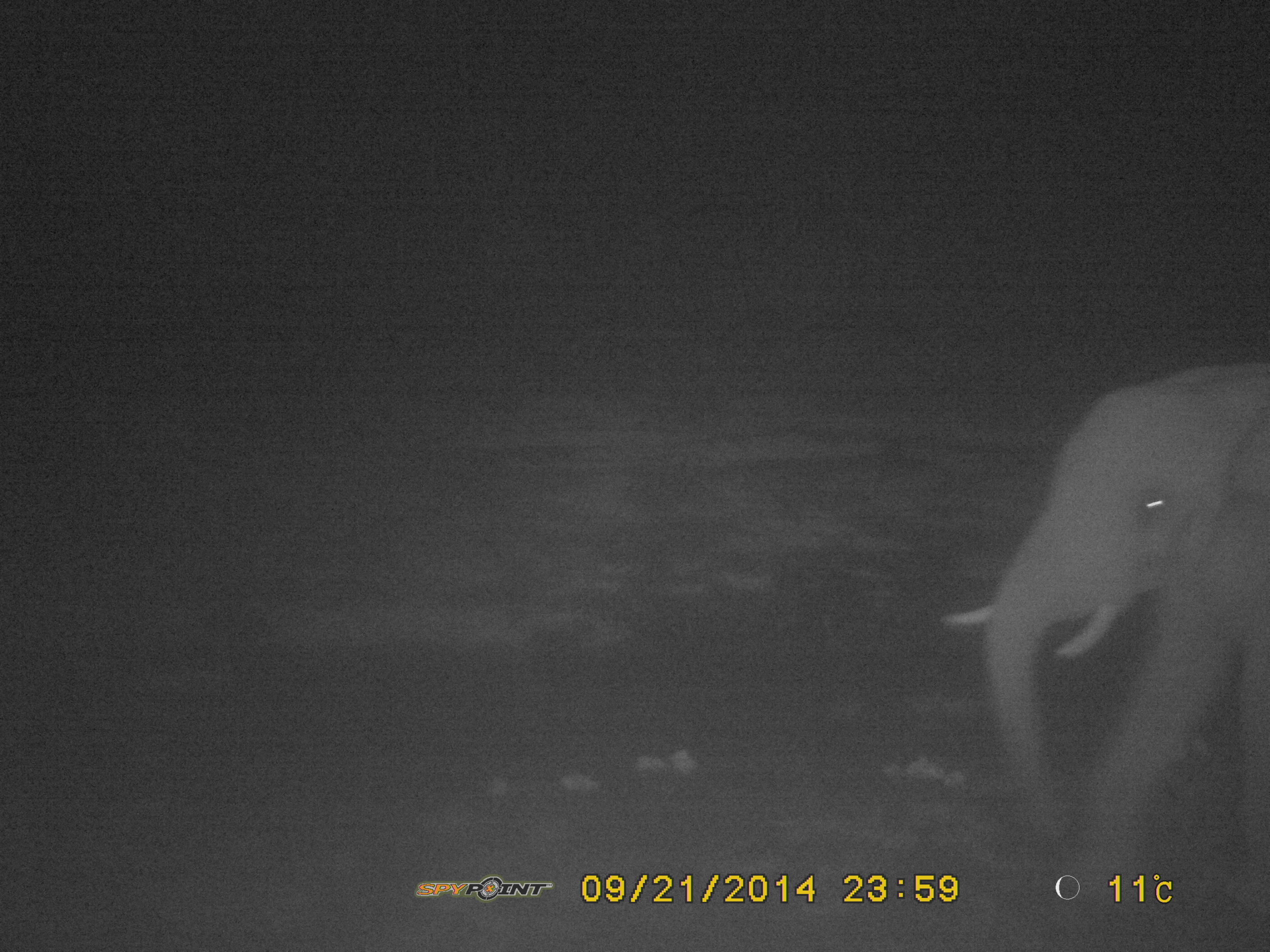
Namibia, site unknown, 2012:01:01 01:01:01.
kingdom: Animalia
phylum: Chordata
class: Mammalia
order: Proboscidea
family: Elephantidae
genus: Loxodonta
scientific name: Loxodonta africana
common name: african elephant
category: loxodanta africana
Loxodanta africana (african elephant) (Loxodonta africana).